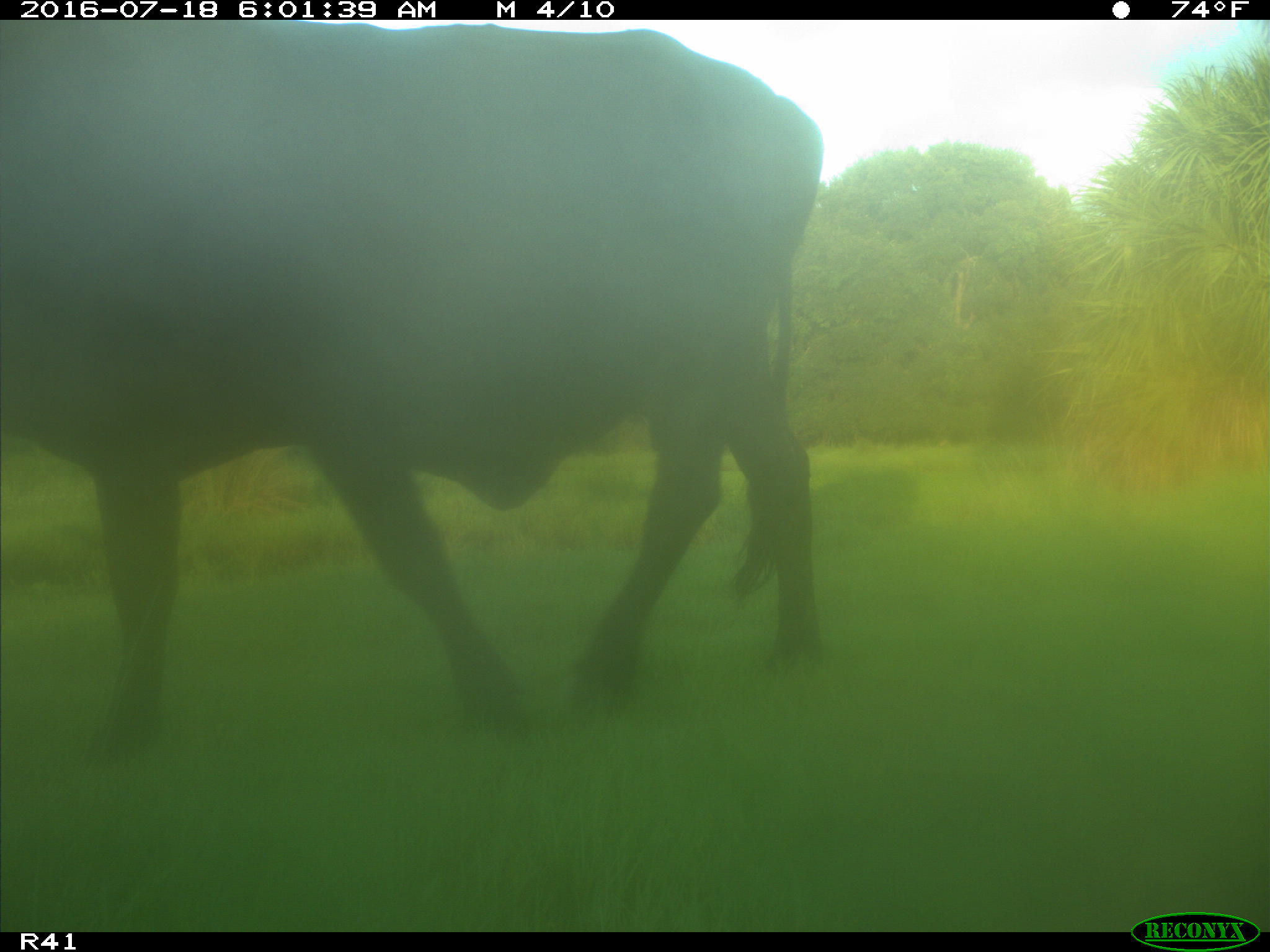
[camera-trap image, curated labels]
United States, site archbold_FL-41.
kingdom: Animalia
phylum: Chordata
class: Mammalia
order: Artiodactyla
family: Bovidae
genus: Bos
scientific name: Bos taurus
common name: domestic cow